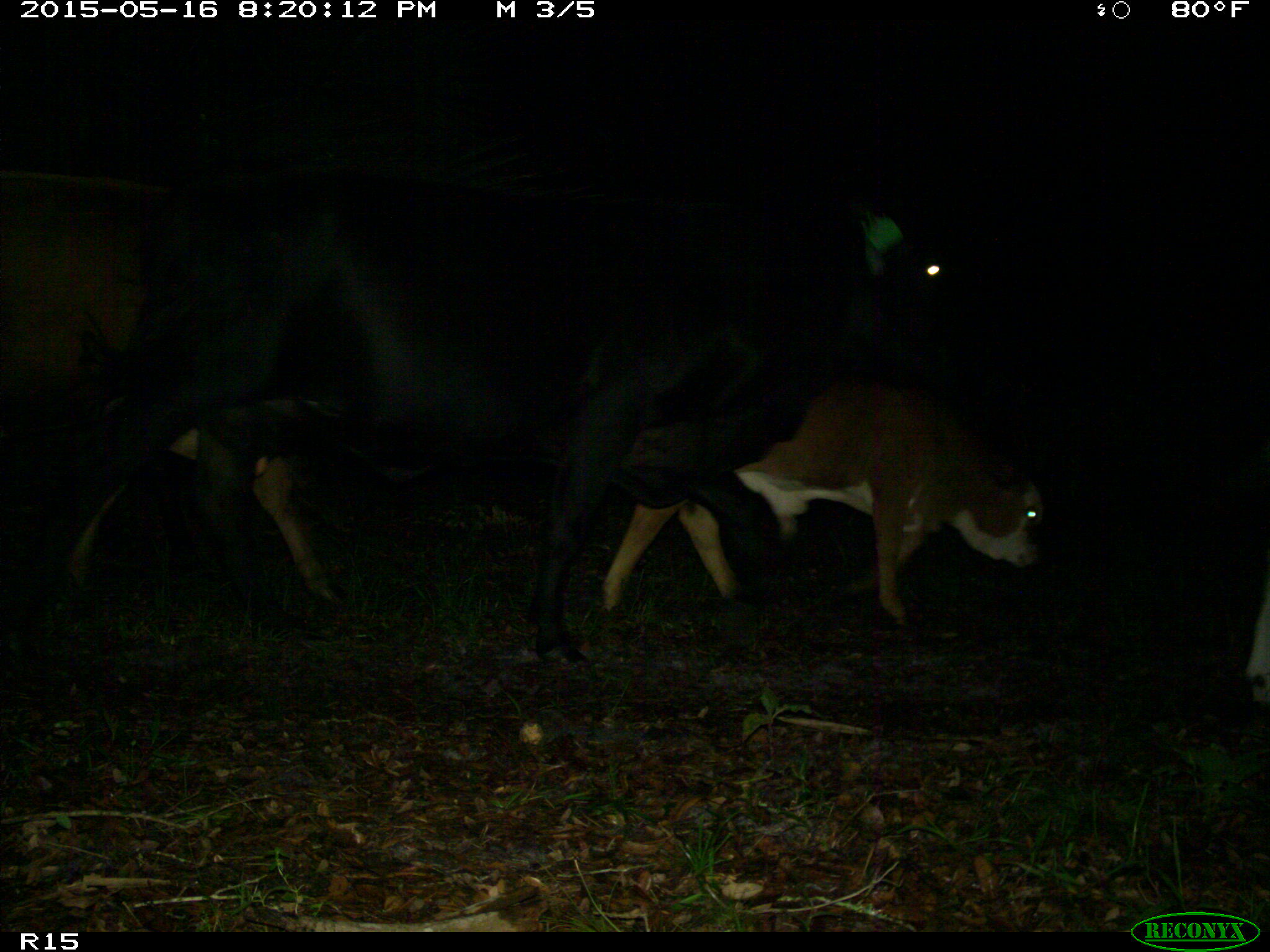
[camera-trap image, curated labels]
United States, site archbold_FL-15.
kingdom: Animalia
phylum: Chordata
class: Mammalia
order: Artiodactyla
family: Bovidae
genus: Bos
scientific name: Bos taurus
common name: domestic cow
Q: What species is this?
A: Bos taurus (domestic cow).